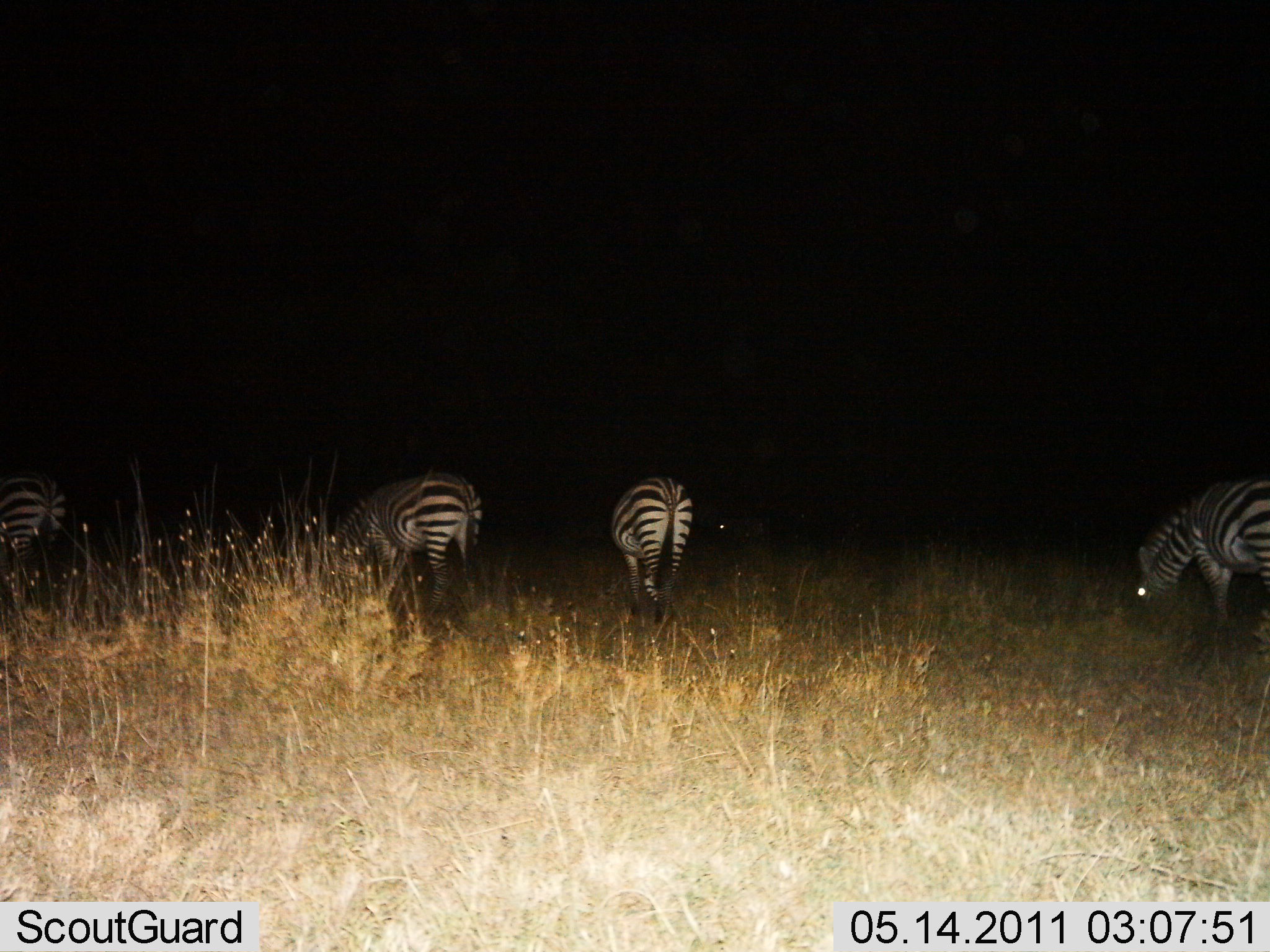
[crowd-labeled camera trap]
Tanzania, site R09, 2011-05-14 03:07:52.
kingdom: Animalia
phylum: Chordata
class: Mammalia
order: Perissodactyla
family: Equidae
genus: Equus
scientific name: Equus quagga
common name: plains zebra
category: zebra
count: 4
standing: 27%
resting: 0%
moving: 18%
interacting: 0%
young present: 0%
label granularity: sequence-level